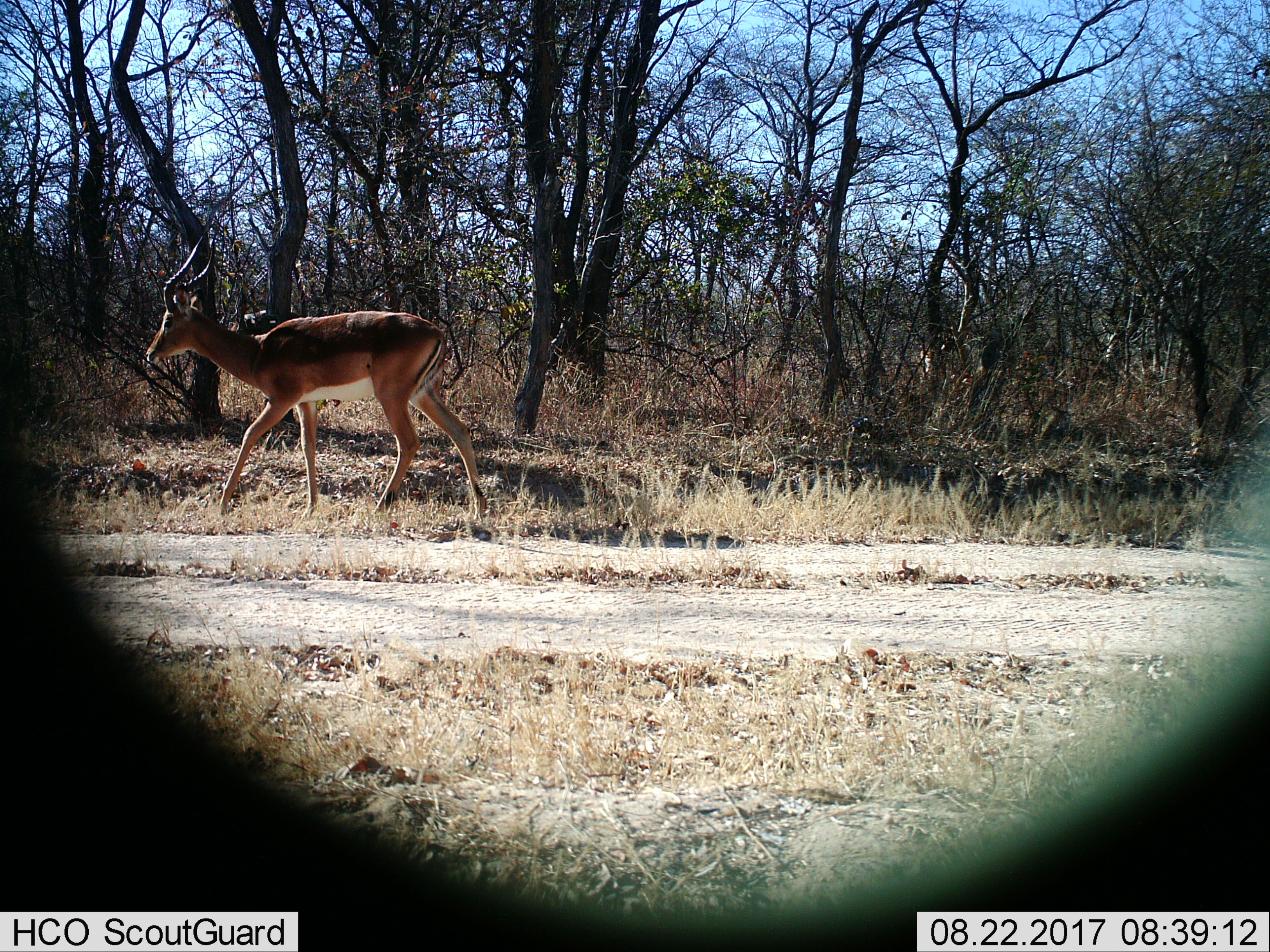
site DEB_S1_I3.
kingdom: Animalia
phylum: Chordata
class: Mammalia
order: Artiodactyla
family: Bovidae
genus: Aepyceros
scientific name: Aepyceros melampus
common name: impala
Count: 1.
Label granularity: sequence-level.